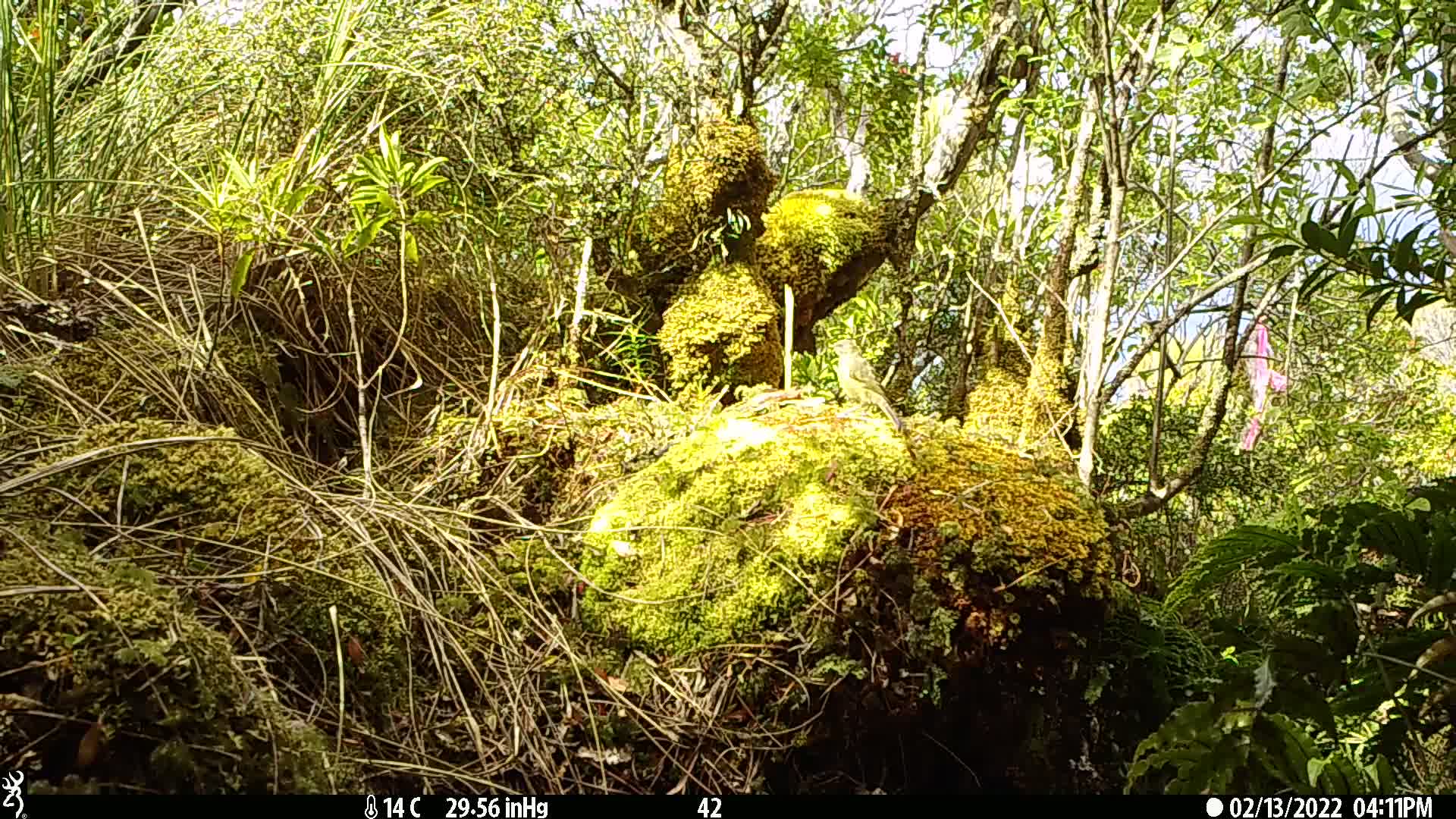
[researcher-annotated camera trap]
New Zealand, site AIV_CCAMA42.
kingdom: Animalia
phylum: Chordata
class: Aves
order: Passeriformes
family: Meliphagidae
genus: Anthornis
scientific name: Anthornis melanura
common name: new zealand bellbird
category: bellbird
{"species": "bellbird (new zealand bellbird) (Anthornis melanura)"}